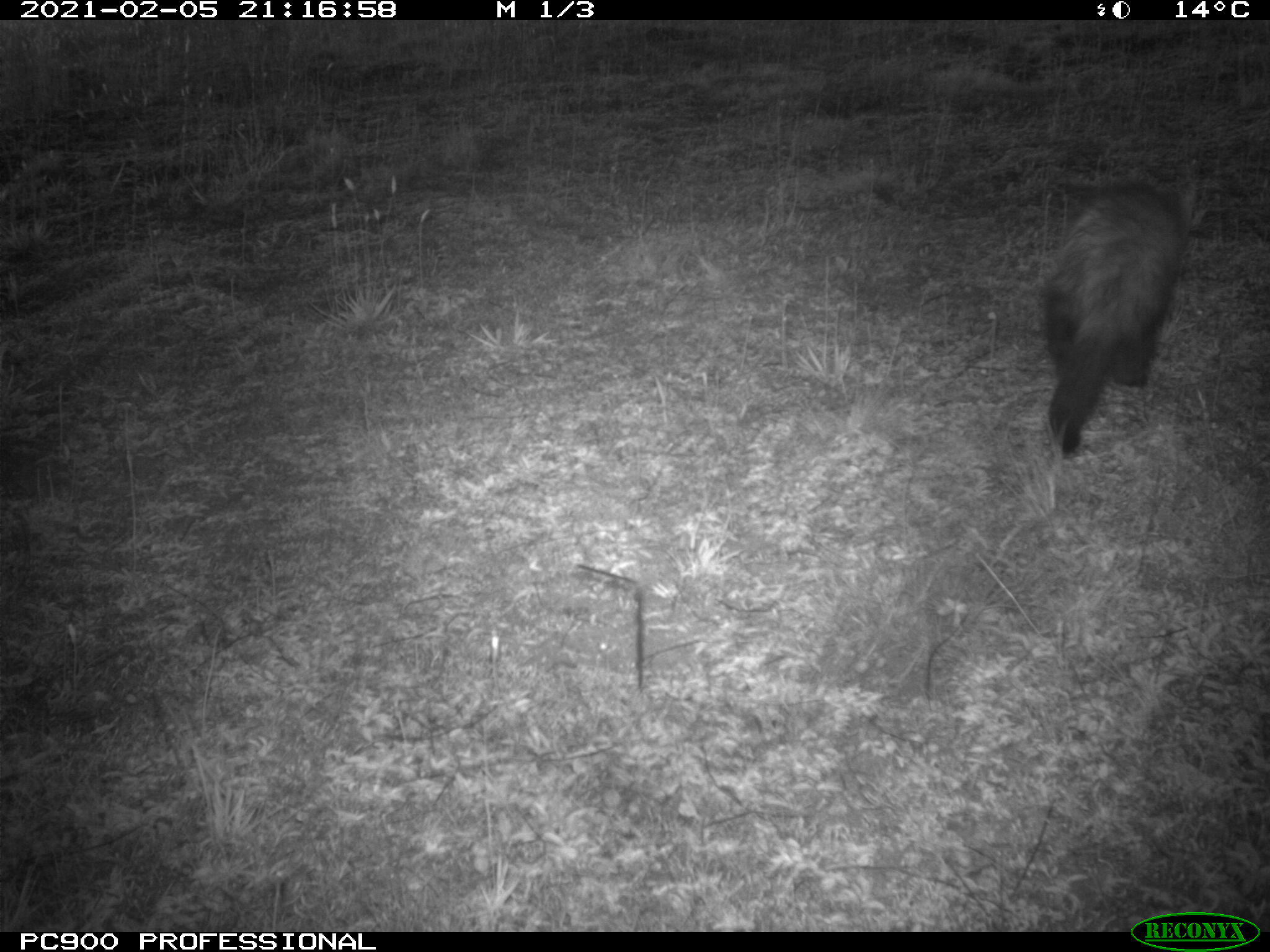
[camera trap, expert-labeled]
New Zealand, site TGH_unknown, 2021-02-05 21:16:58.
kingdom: Animalia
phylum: Chordata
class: Mammalia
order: Carnivora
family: Mustelidae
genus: Mustela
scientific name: Mustela furo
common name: ferret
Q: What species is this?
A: Ferret (Mustela furo).